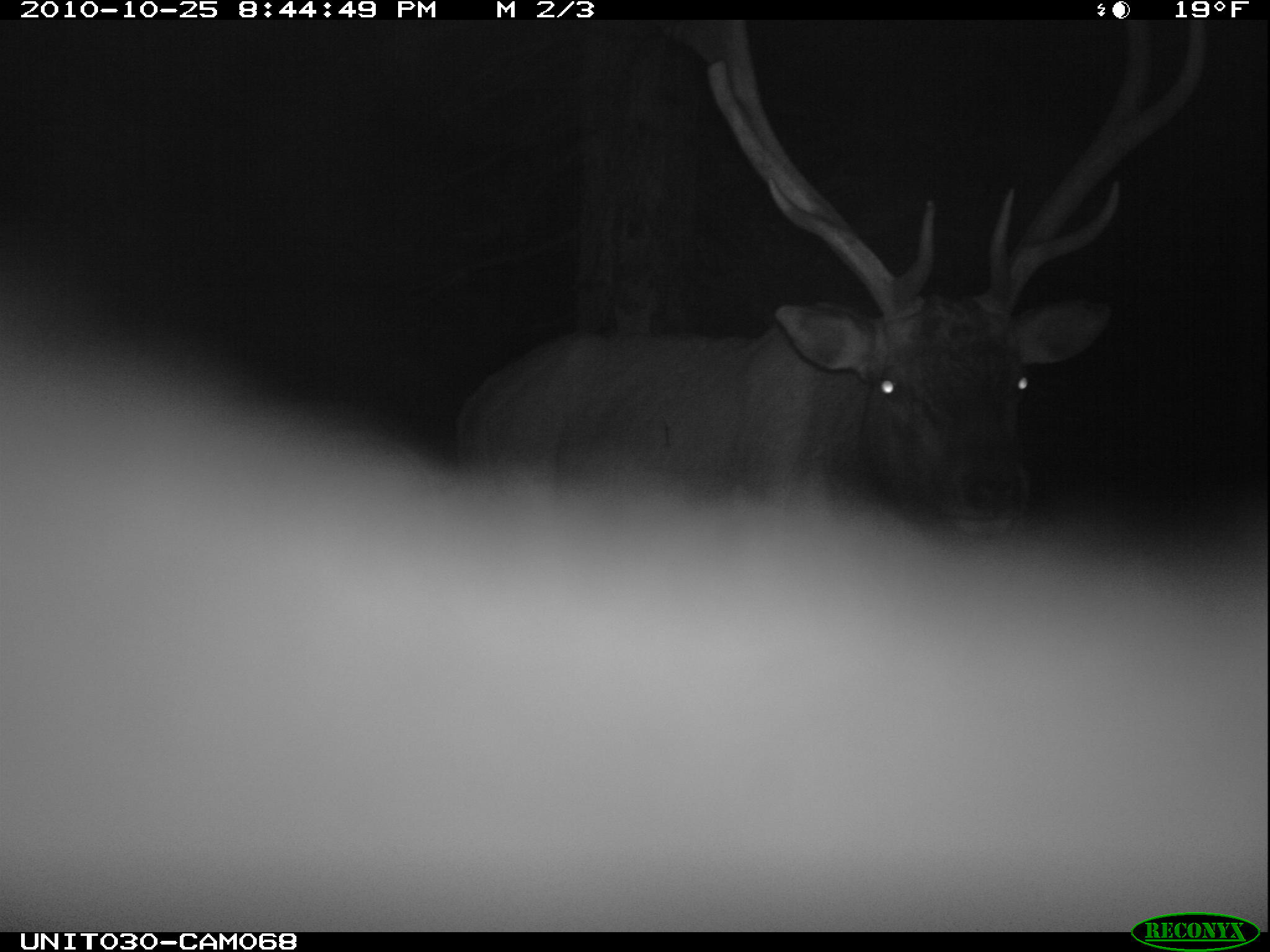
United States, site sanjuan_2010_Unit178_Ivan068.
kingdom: Animalia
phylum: Chordata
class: Mammalia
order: Artiodactyla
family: Cervidae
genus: Cervus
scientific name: Cervus elaphus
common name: red deer